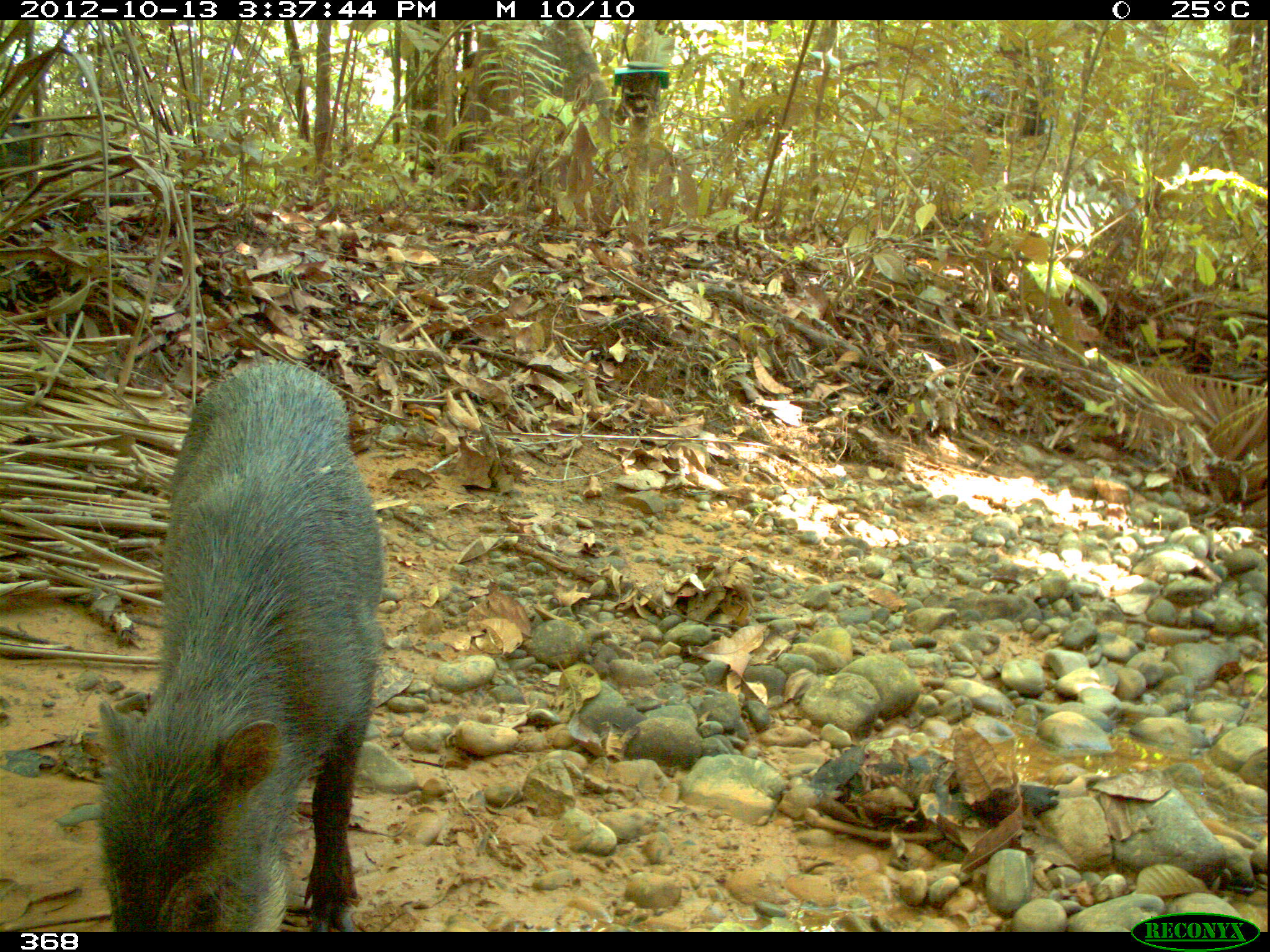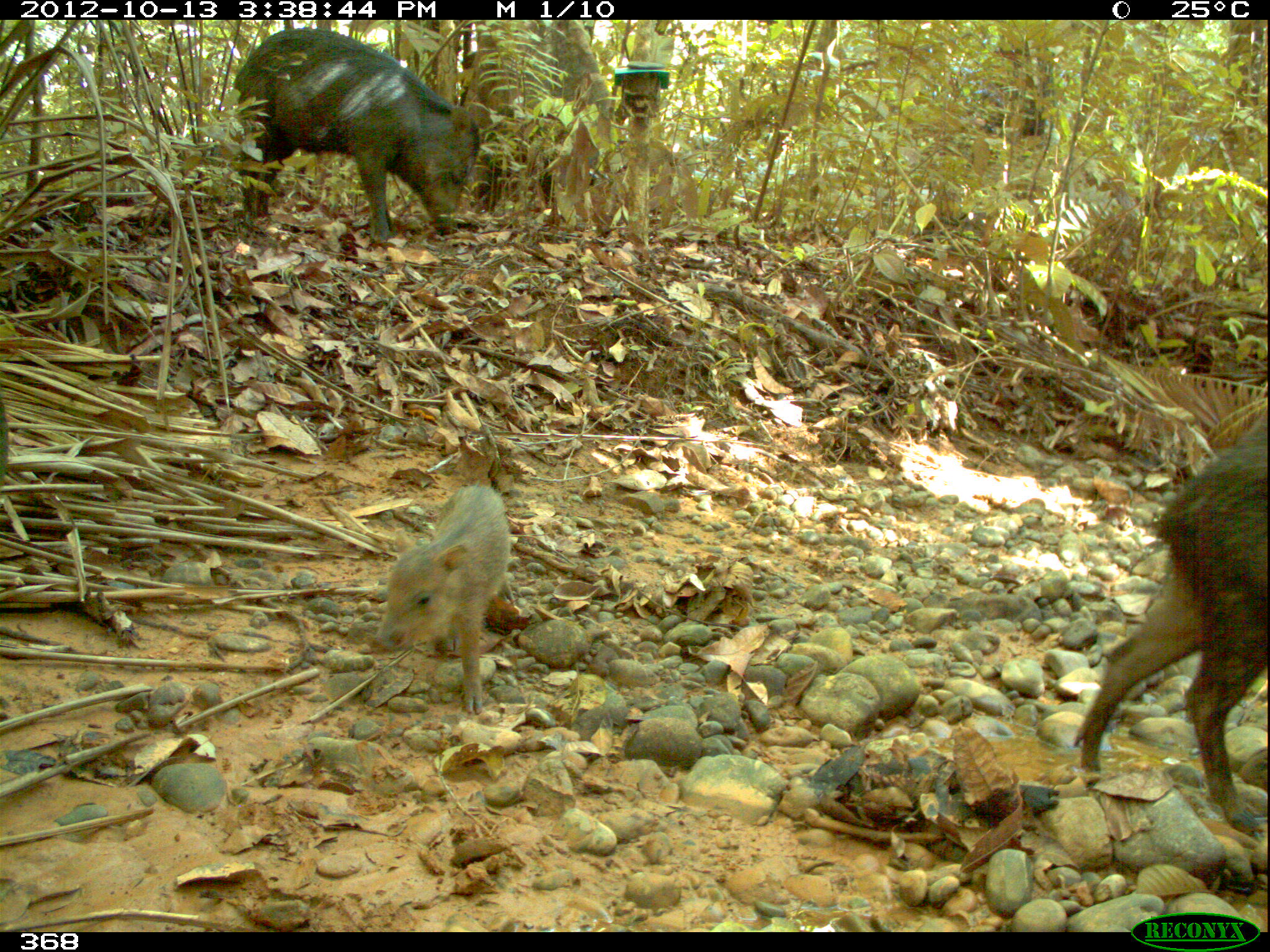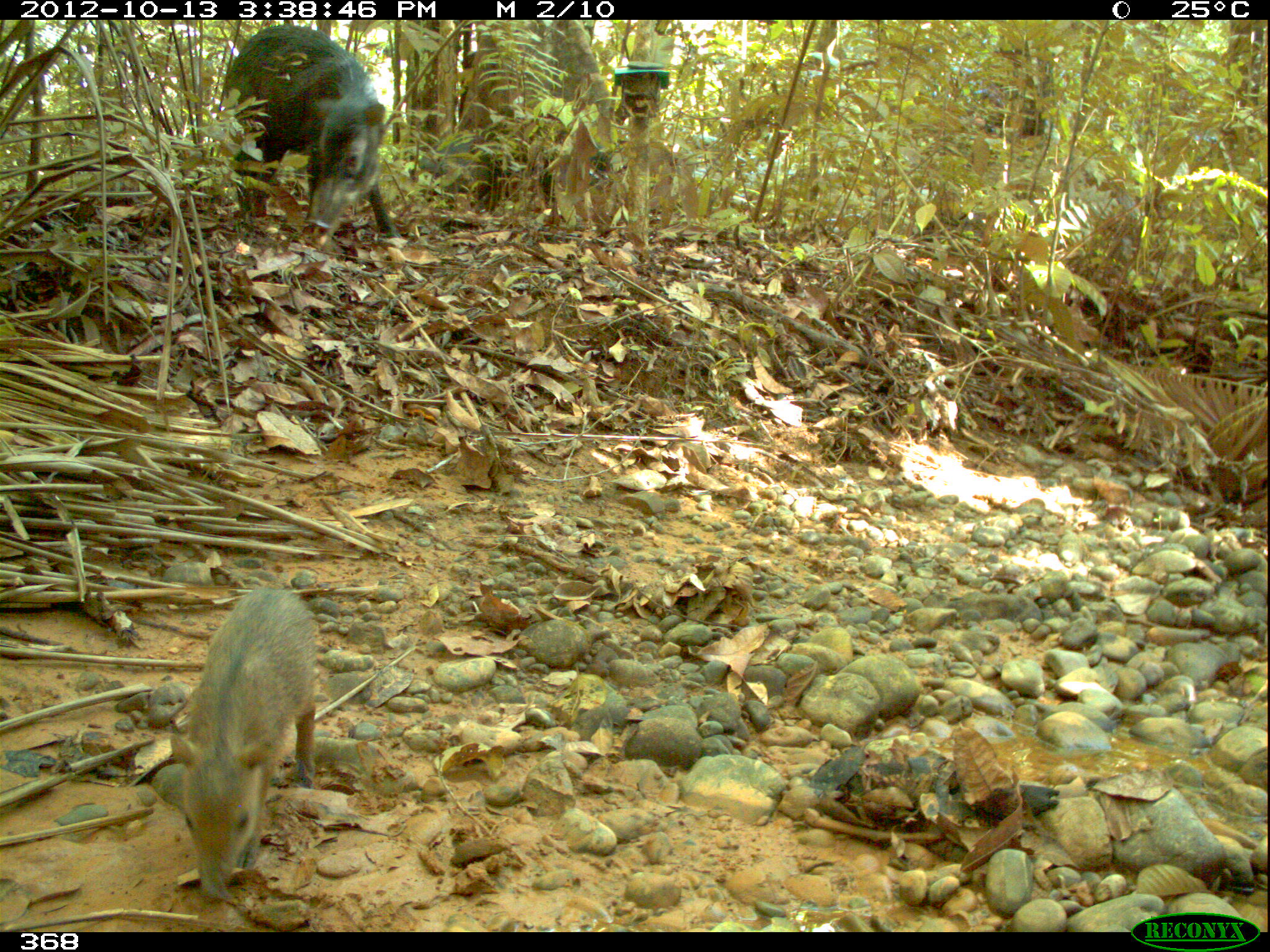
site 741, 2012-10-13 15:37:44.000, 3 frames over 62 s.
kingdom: Animalia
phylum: Chordata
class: Mammalia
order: Artiodactyla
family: Tayassuidae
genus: Tayassu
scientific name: Tayassu pecari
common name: white-lipped peccary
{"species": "Tayassu pecari (white-lipped peccary)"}